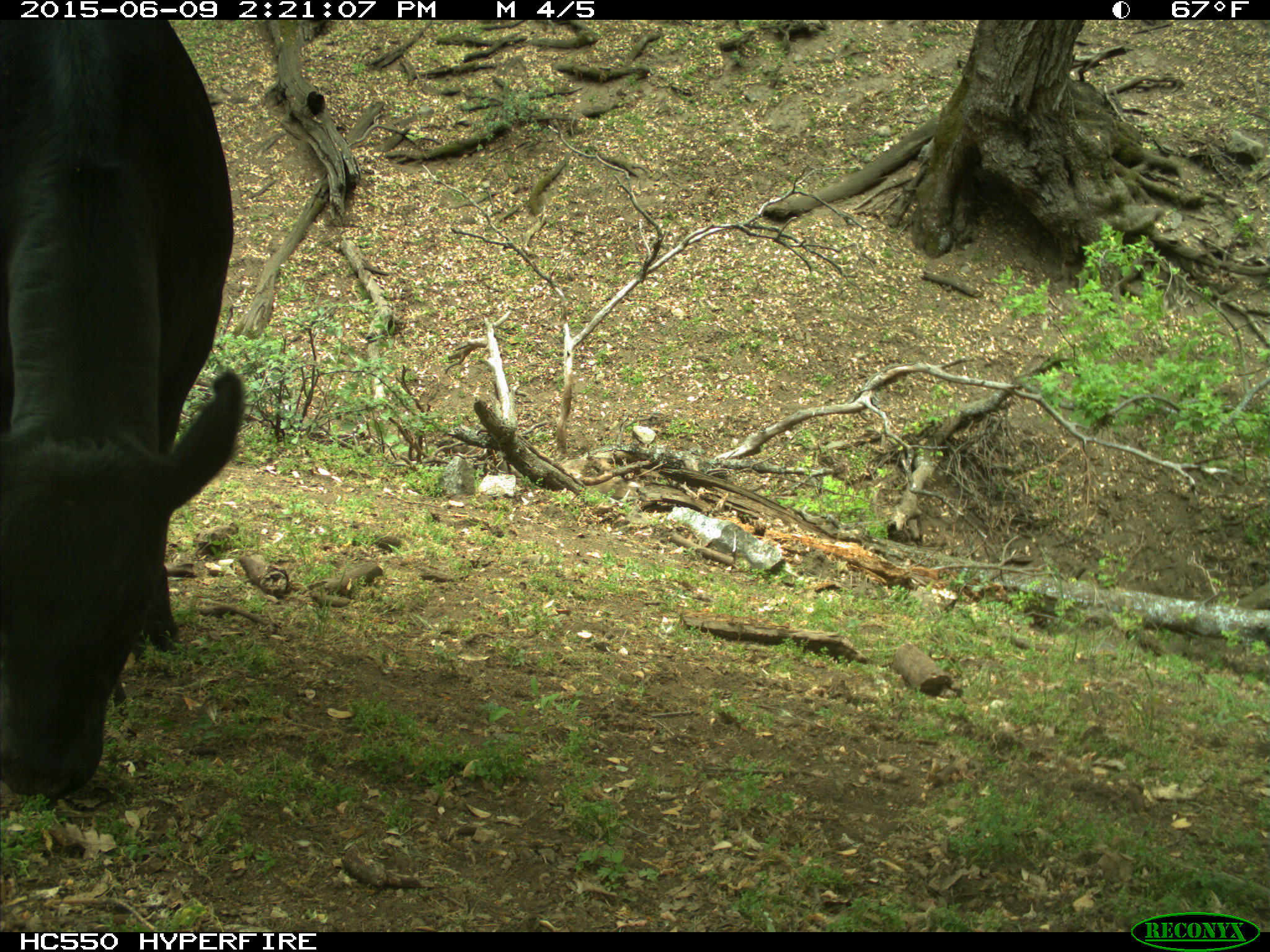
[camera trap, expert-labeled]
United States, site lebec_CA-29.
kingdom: Animalia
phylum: Chordata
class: Mammalia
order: Artiodactyla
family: Bovidae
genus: Bos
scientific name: Bos taurus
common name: domestic cow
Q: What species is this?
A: Bos taurus (domestic cow).